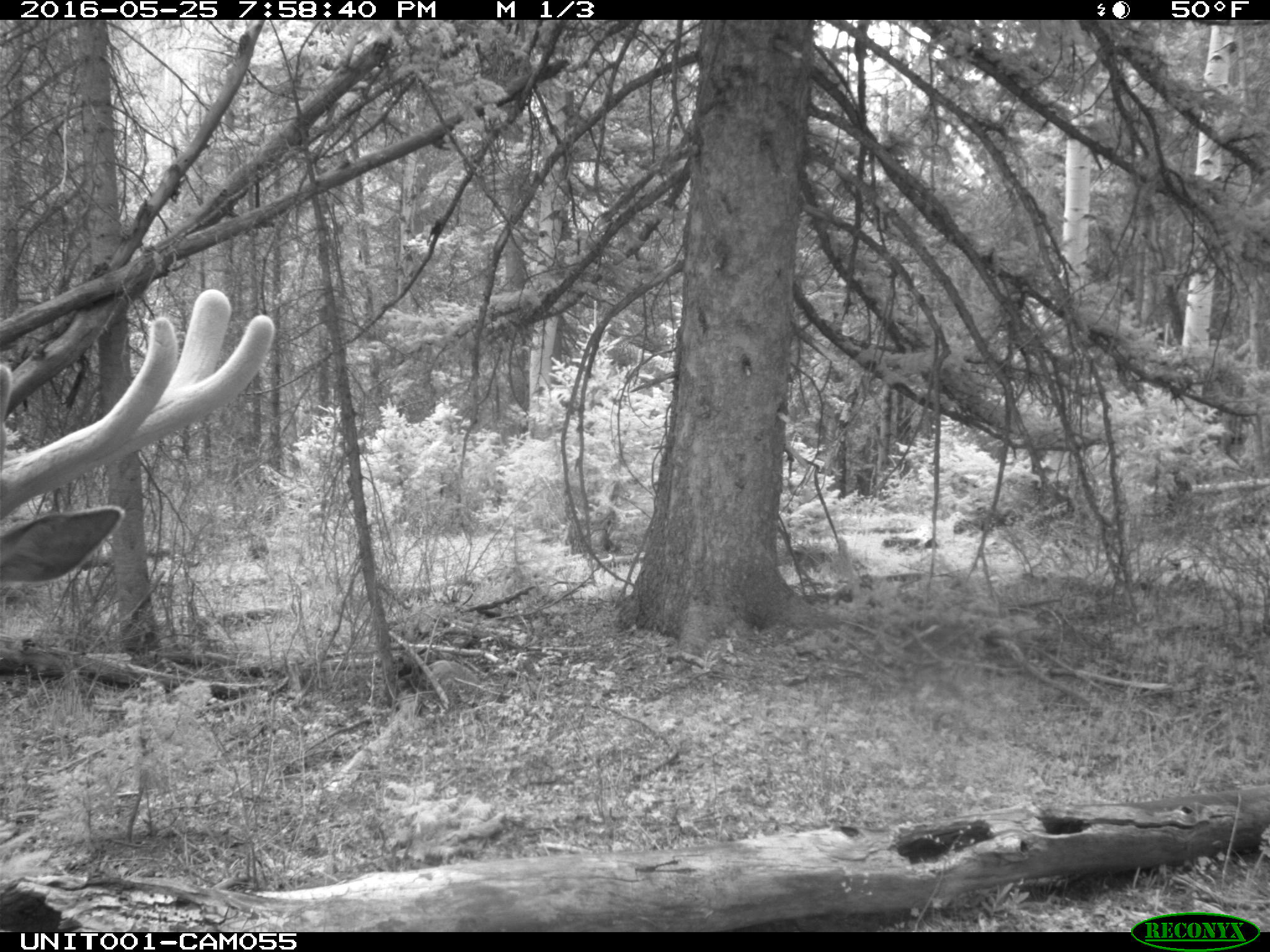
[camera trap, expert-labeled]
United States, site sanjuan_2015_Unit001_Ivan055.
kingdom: Animalia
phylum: Chordata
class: Mammalia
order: Artiodactyla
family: Cervidae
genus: Cervus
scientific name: Cervus elaphus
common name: red deer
Cervus elaphus (red deer).